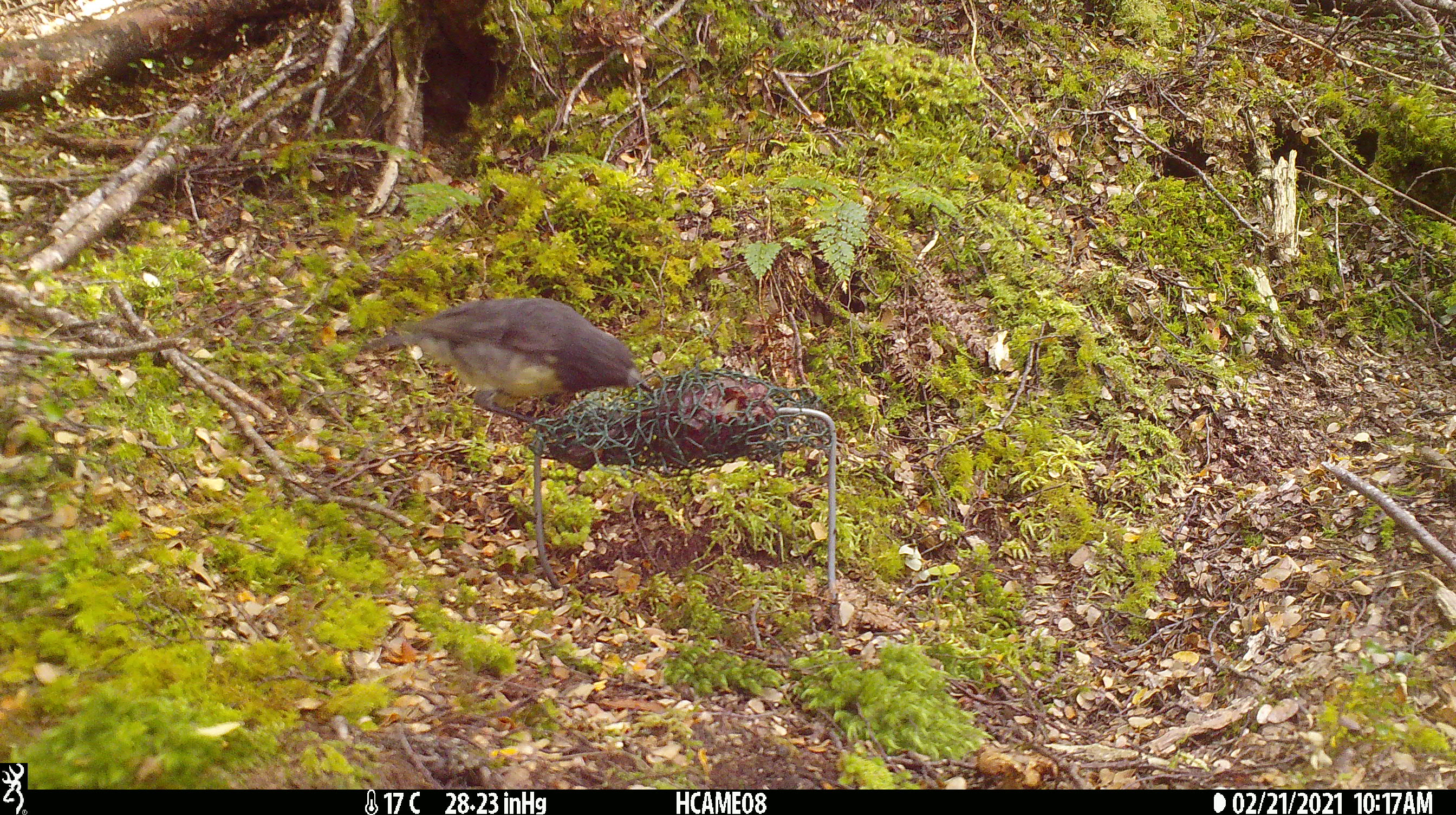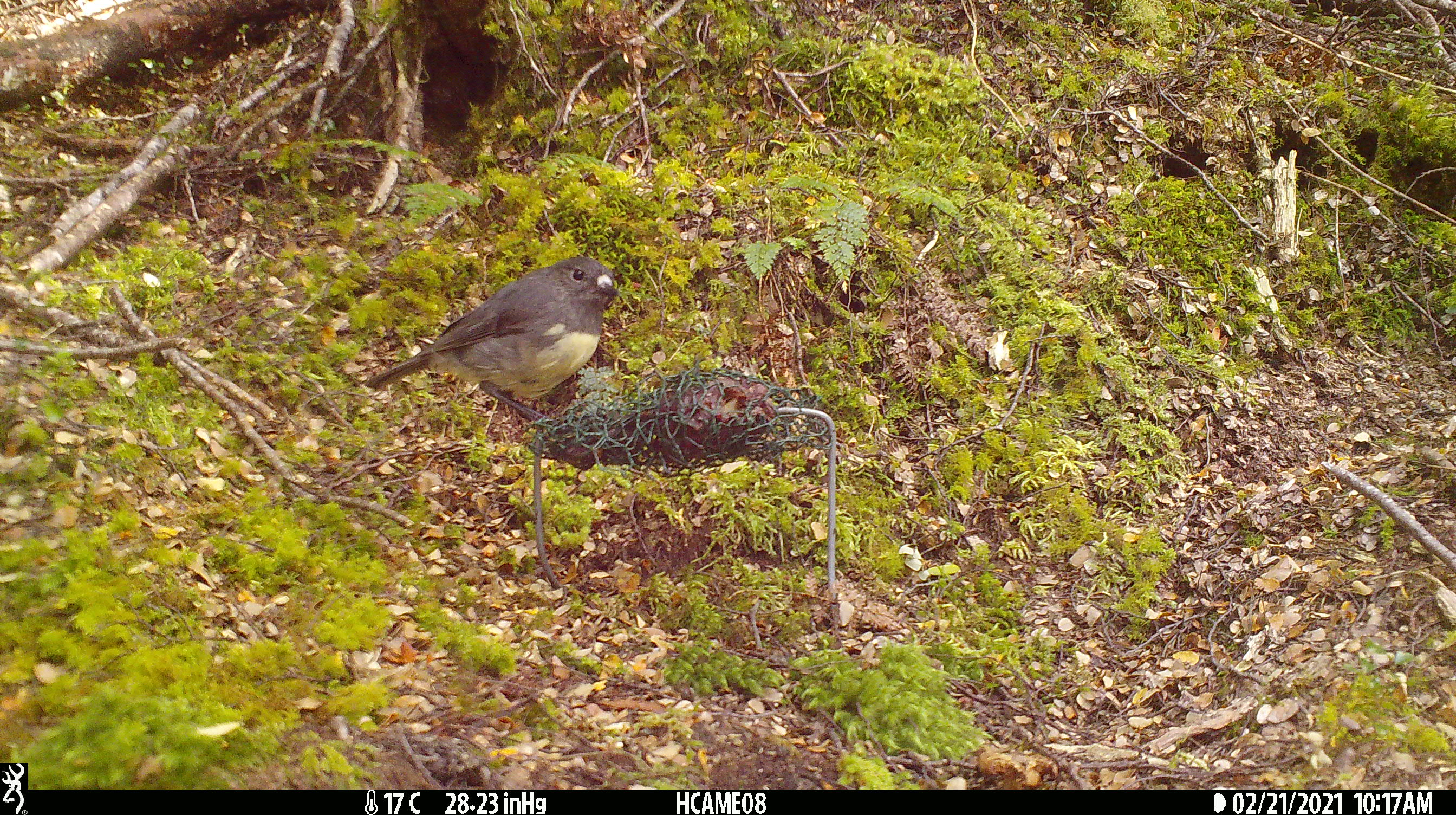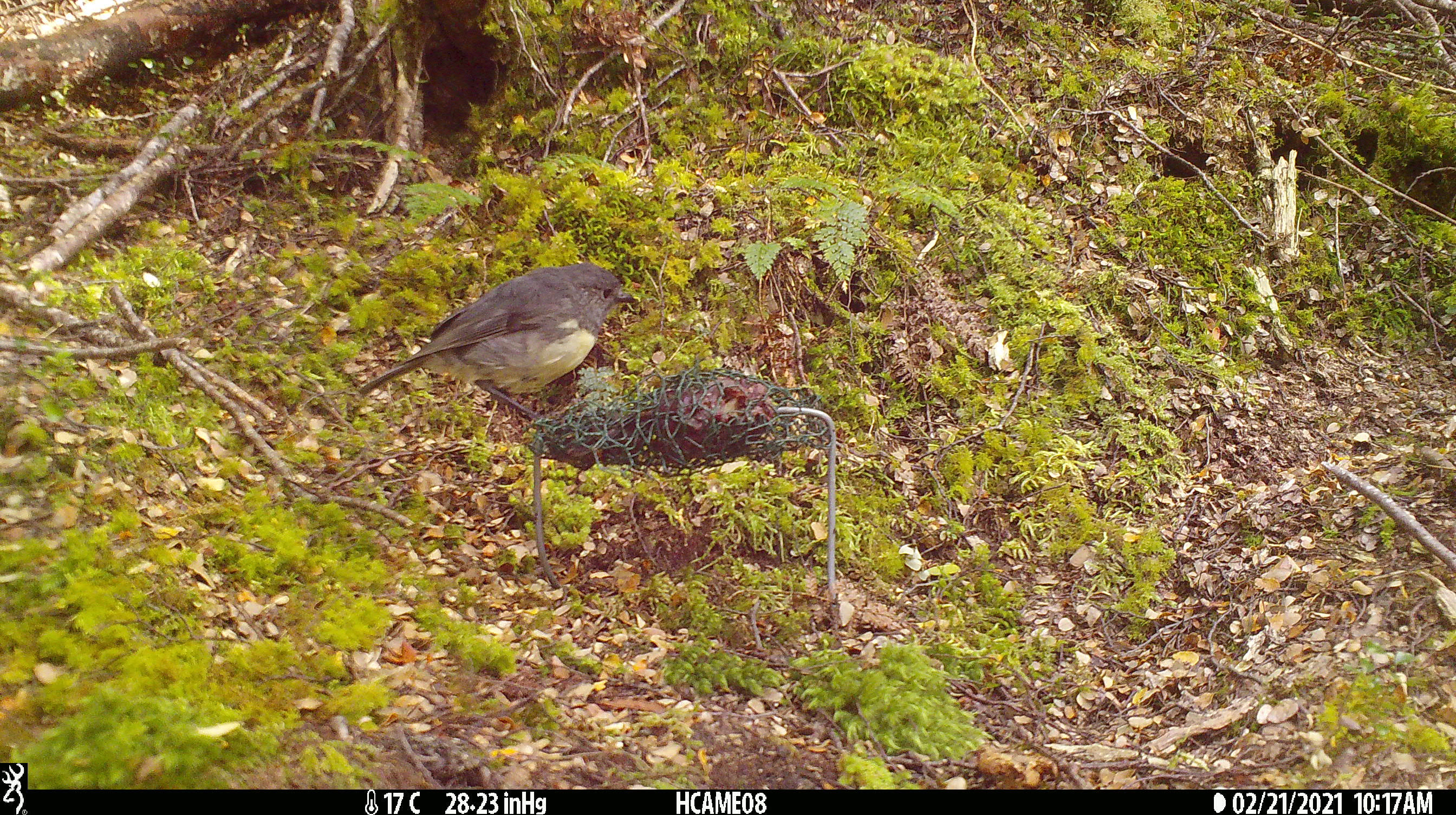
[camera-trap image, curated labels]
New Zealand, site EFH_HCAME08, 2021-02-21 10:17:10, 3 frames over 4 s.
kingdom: Animalia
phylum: Chordata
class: Aves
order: Passeriformes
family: Petroicidae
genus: Petroica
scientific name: Petroica australis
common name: new zealand robin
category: robin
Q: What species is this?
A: Robin (new zealand robin) (Petroica australis).